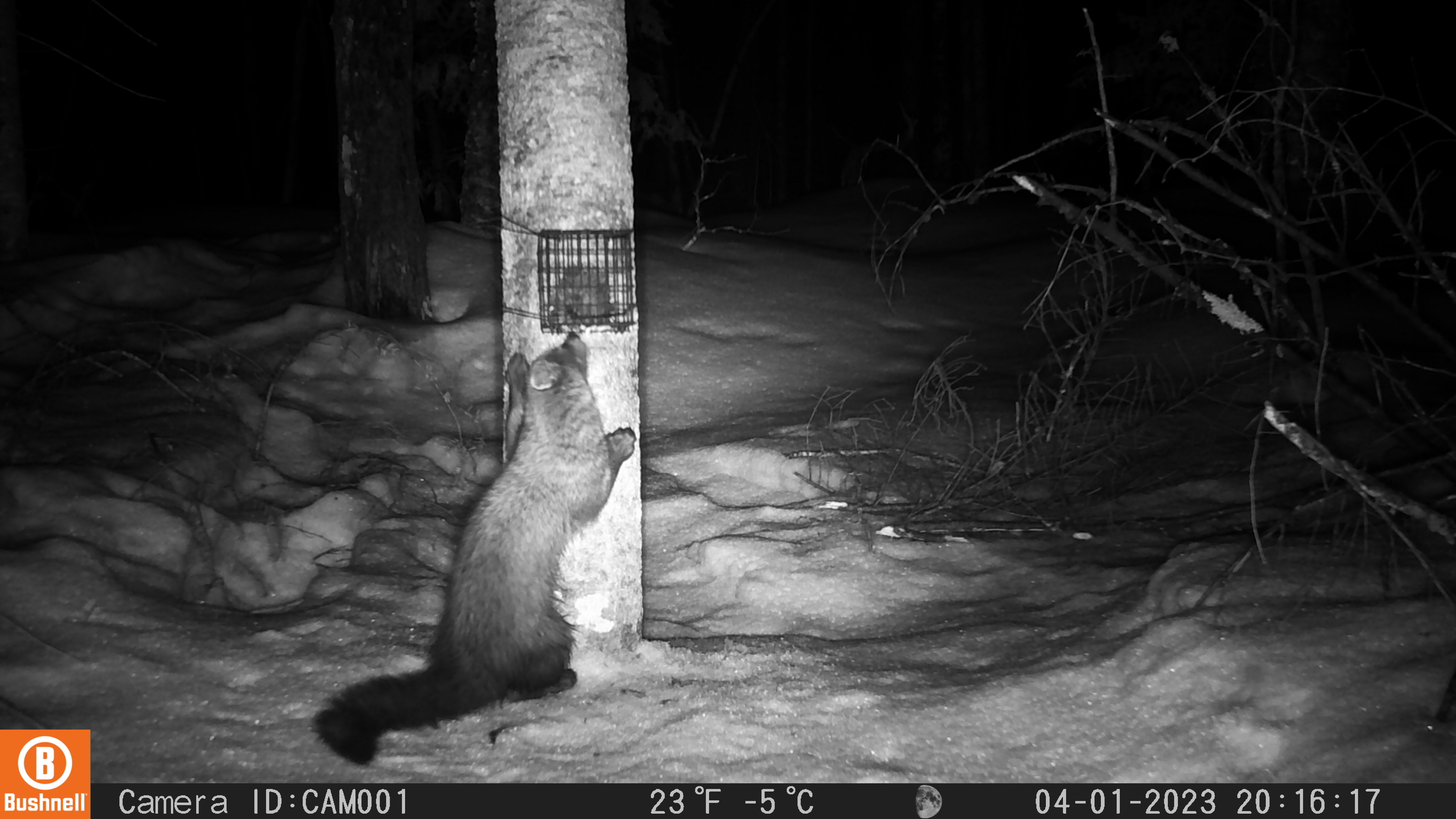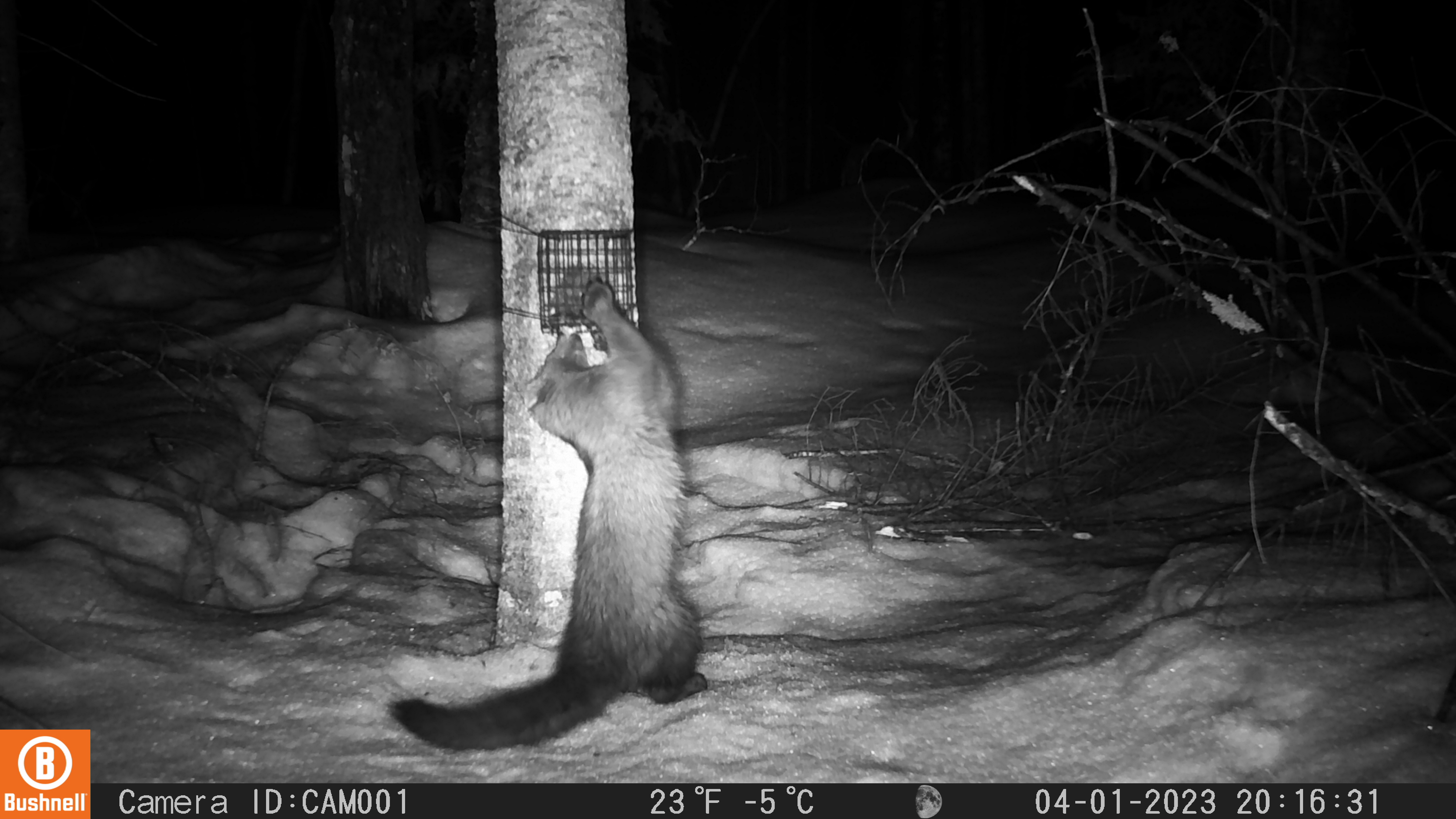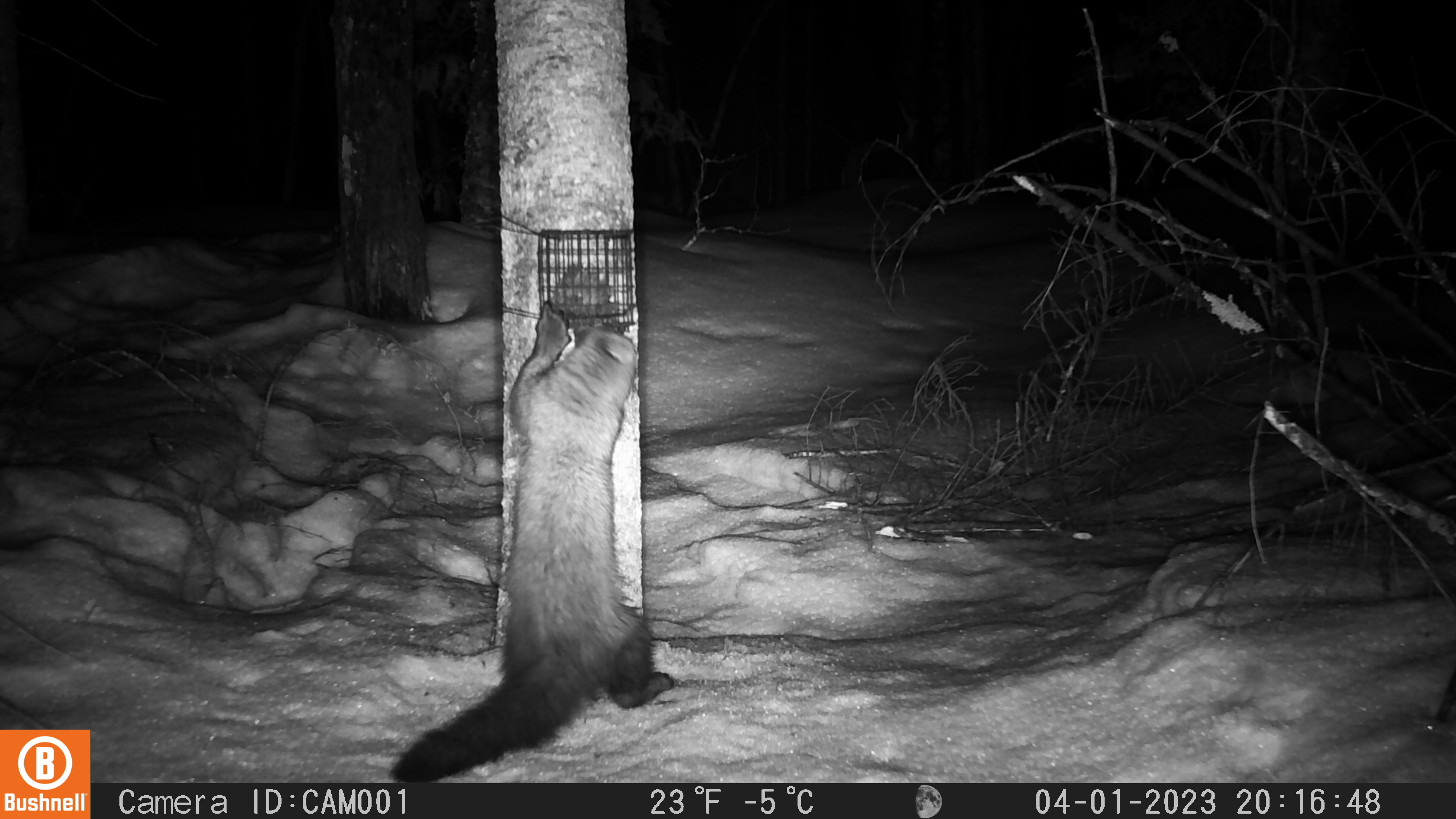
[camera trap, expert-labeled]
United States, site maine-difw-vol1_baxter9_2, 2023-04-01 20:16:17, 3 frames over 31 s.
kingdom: Animalia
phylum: Chordata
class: Mammalia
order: Carnivora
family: Mustelidae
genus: Pekania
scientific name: Pekania pennanti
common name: fisher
Fisher (Pekania pennanti).